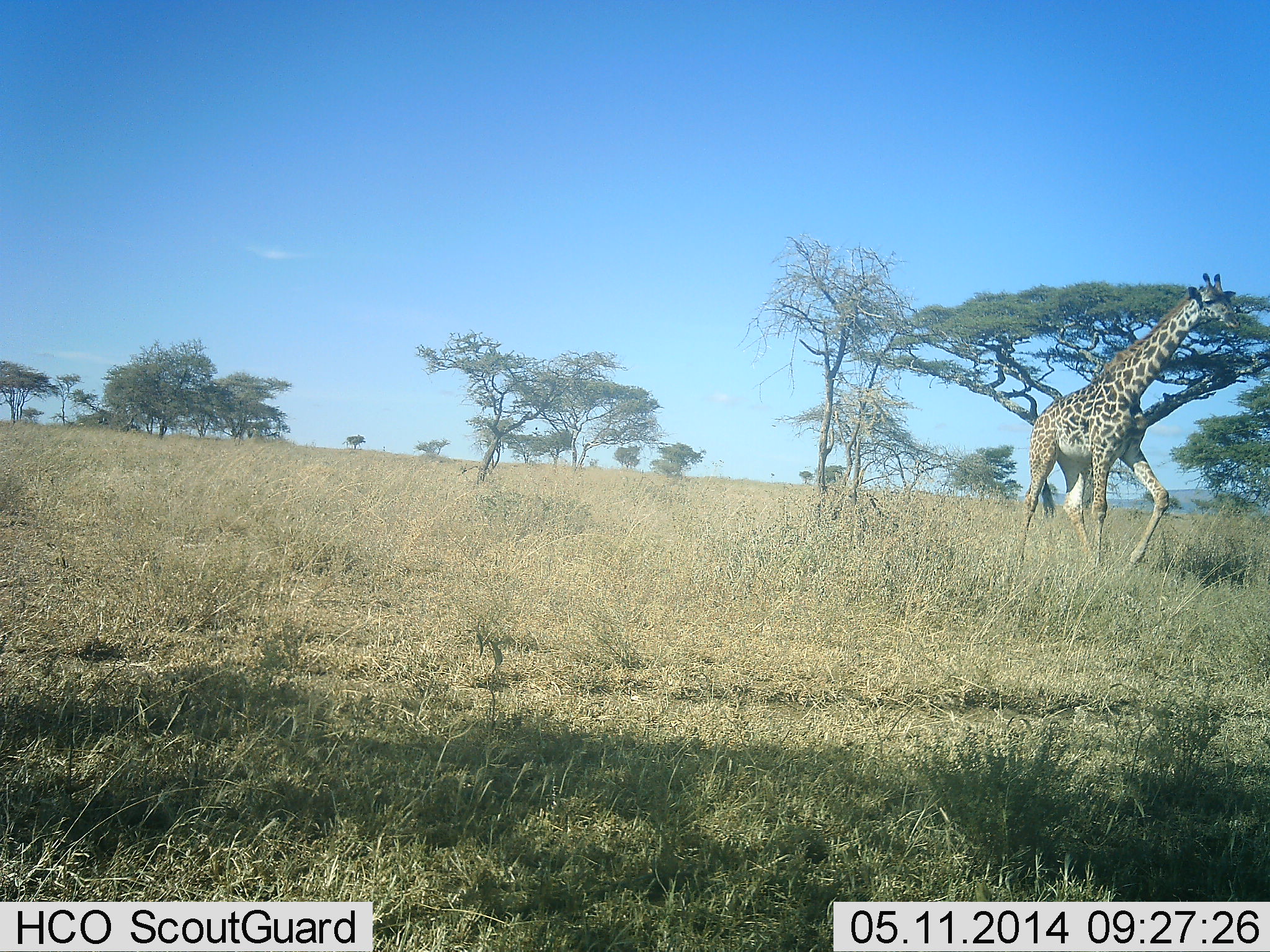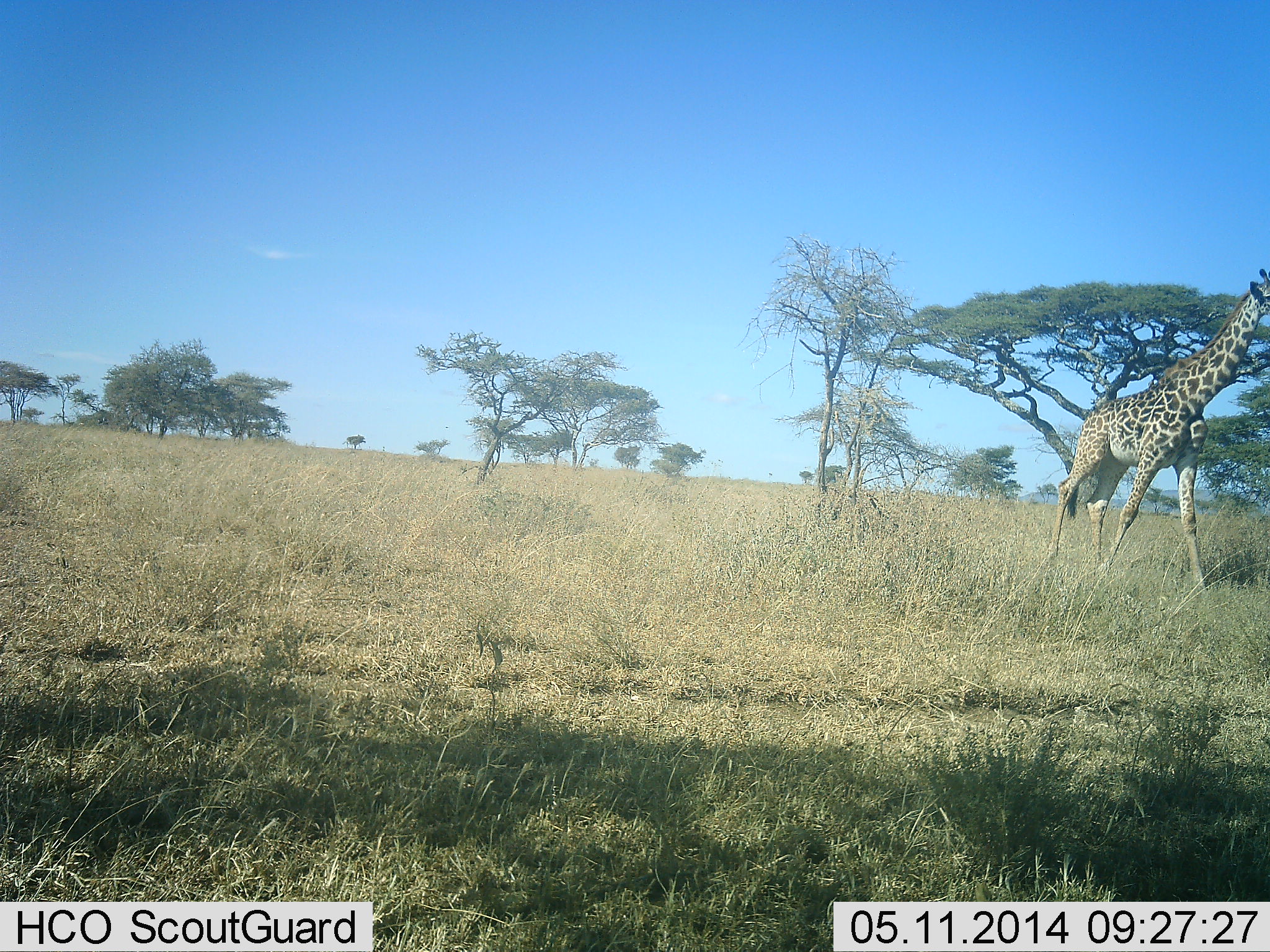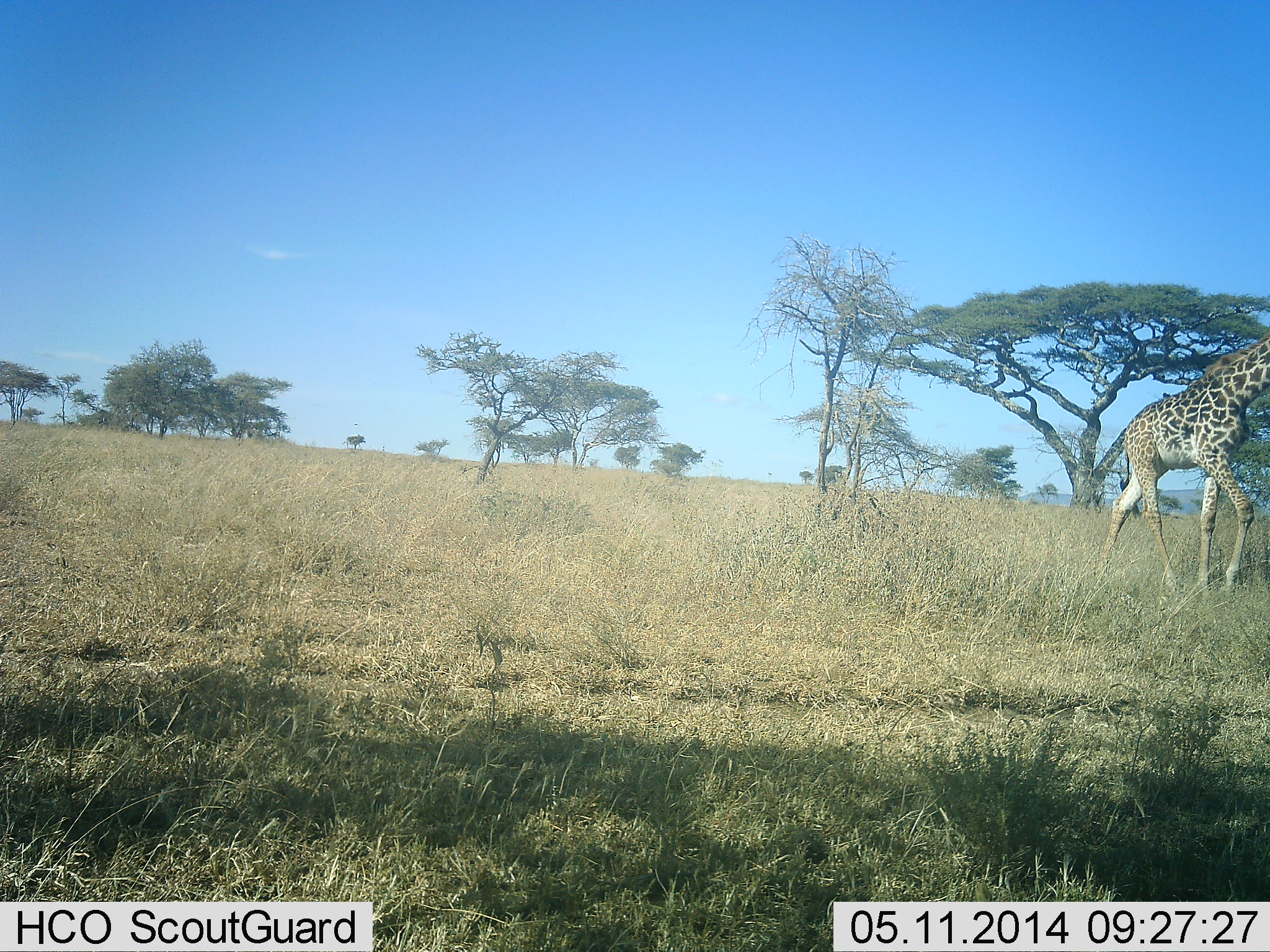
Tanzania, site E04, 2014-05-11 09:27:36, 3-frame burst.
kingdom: Animalia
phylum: Chordata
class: Mammalia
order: Artiodactyla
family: Giraffidae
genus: Giraffa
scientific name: Giraffa camelopardalis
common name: giraffe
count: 1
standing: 0%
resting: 0%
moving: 100%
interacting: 0%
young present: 0%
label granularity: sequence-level